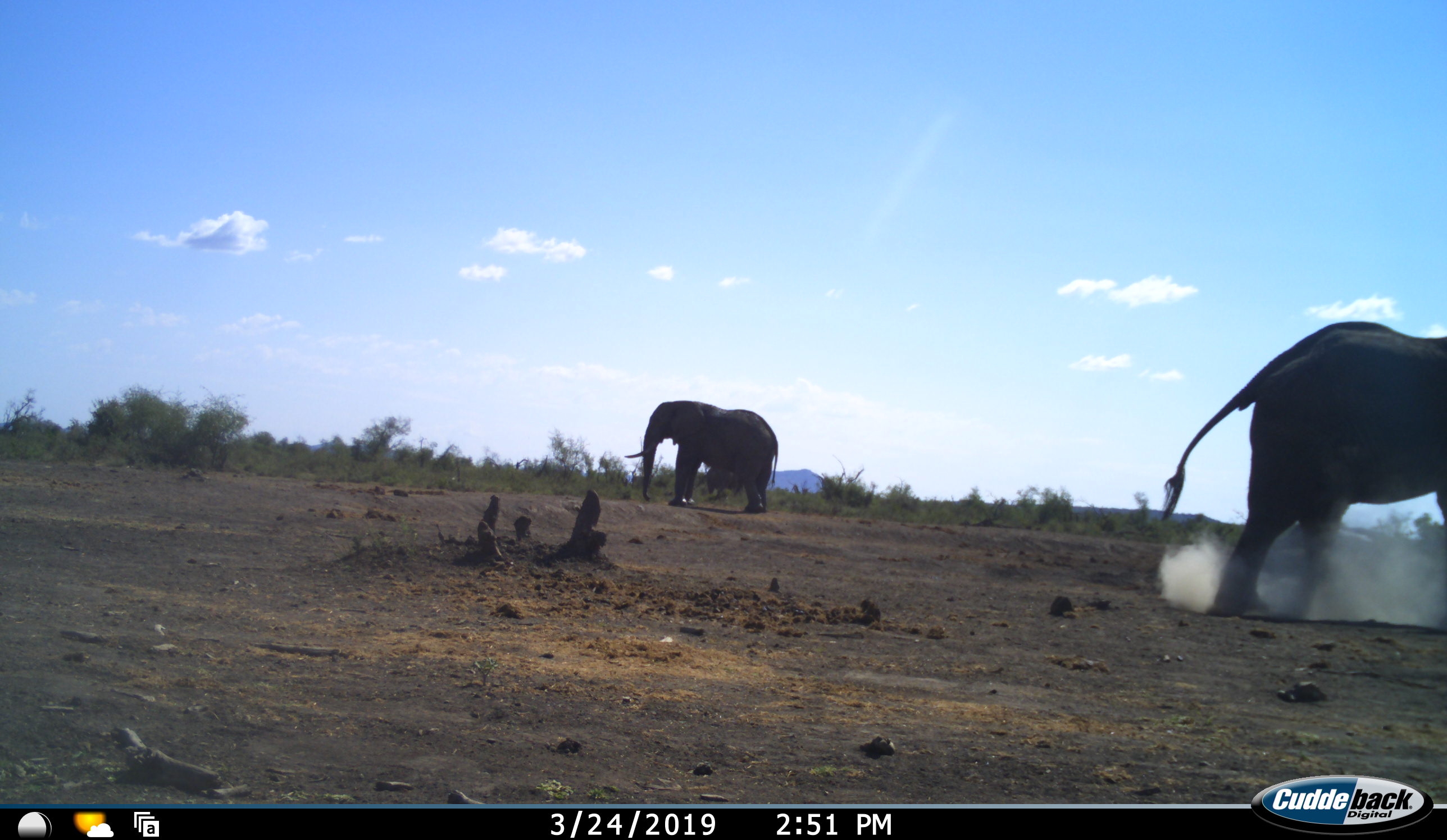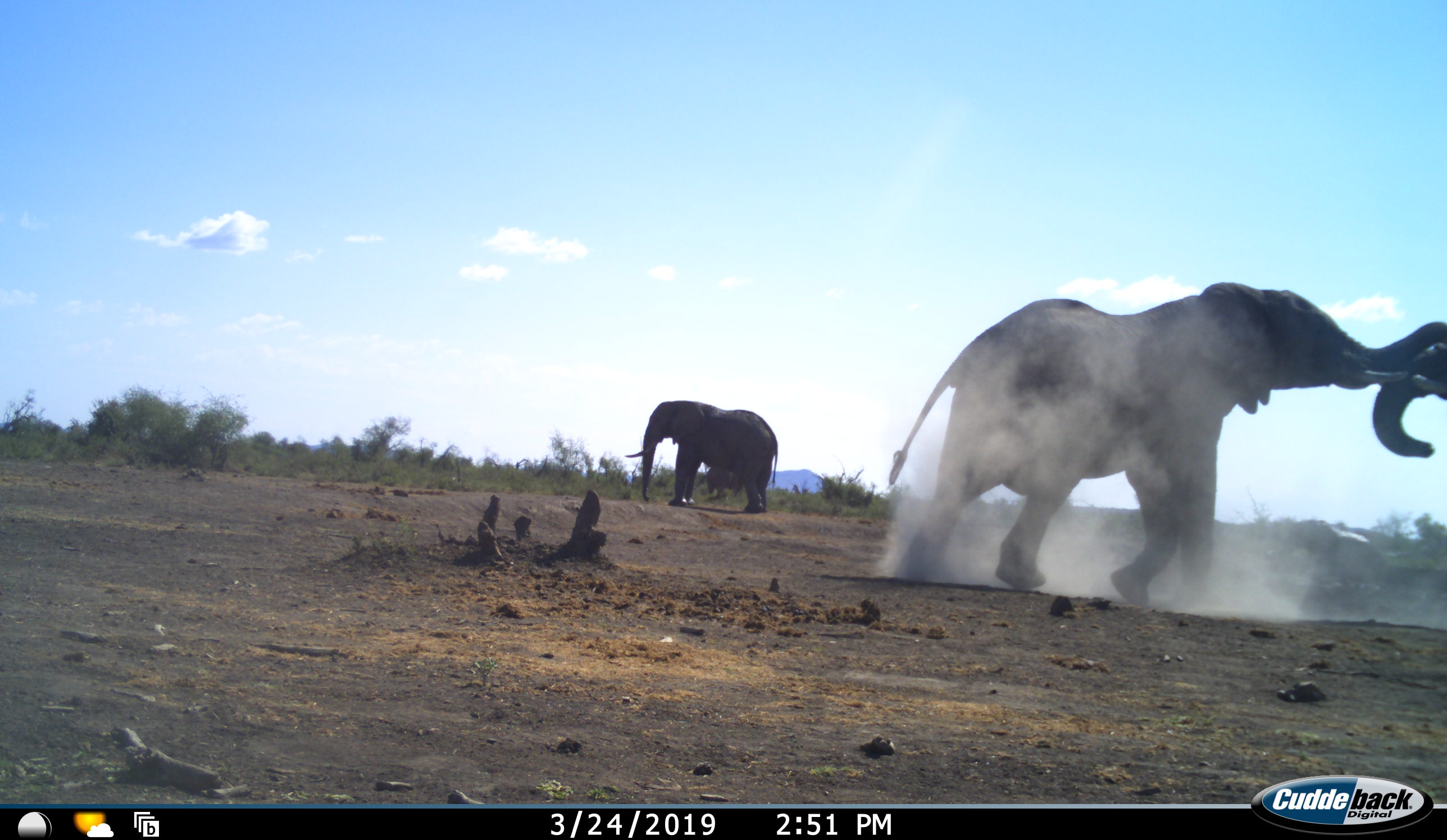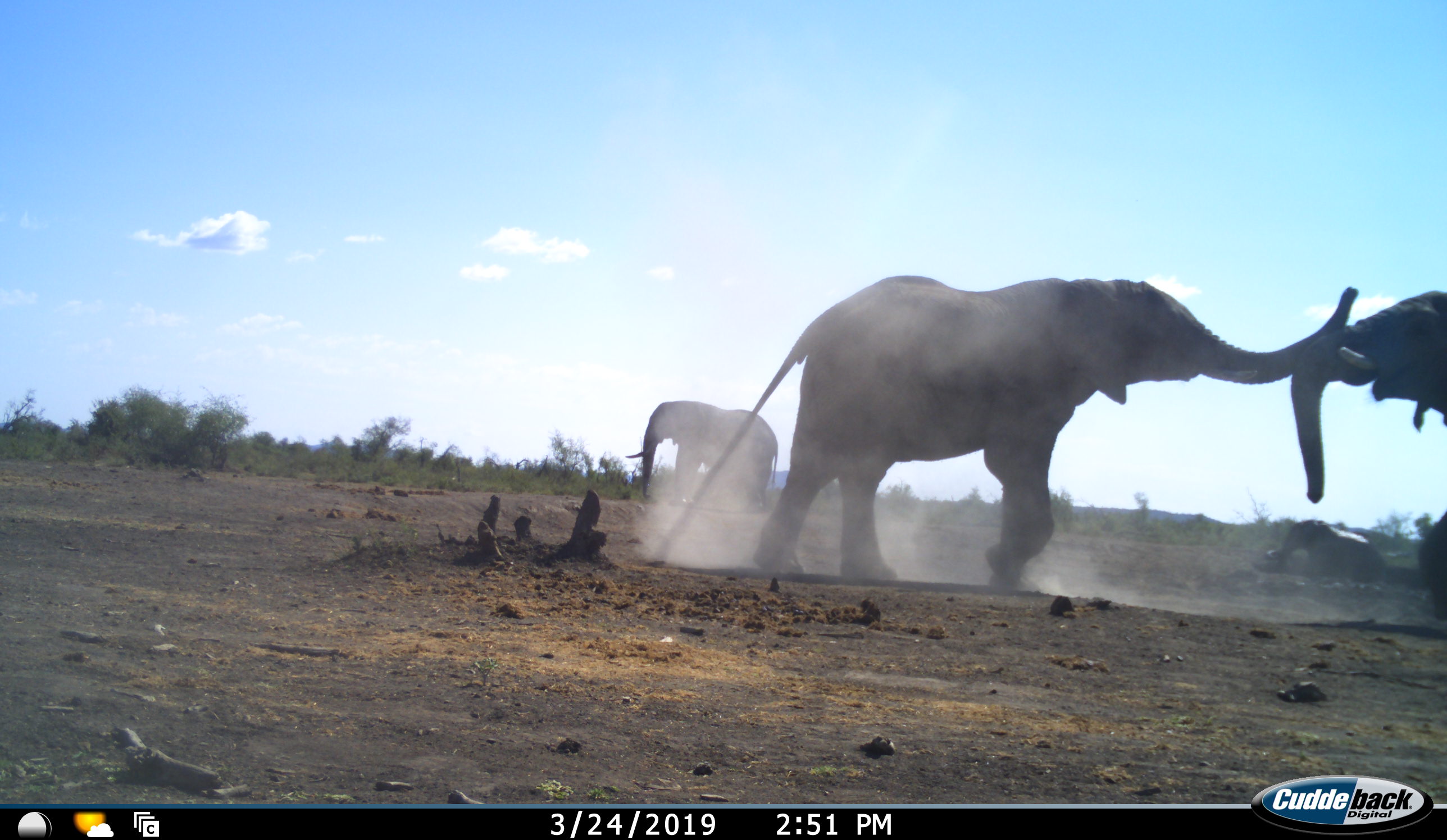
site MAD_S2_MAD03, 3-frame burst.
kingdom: Animalia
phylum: Chordata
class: Mammalia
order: Proboscidea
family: Elephantidae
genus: Loxodonta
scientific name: Loxodonta africana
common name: african bush elephant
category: elephant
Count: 3.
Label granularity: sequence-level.